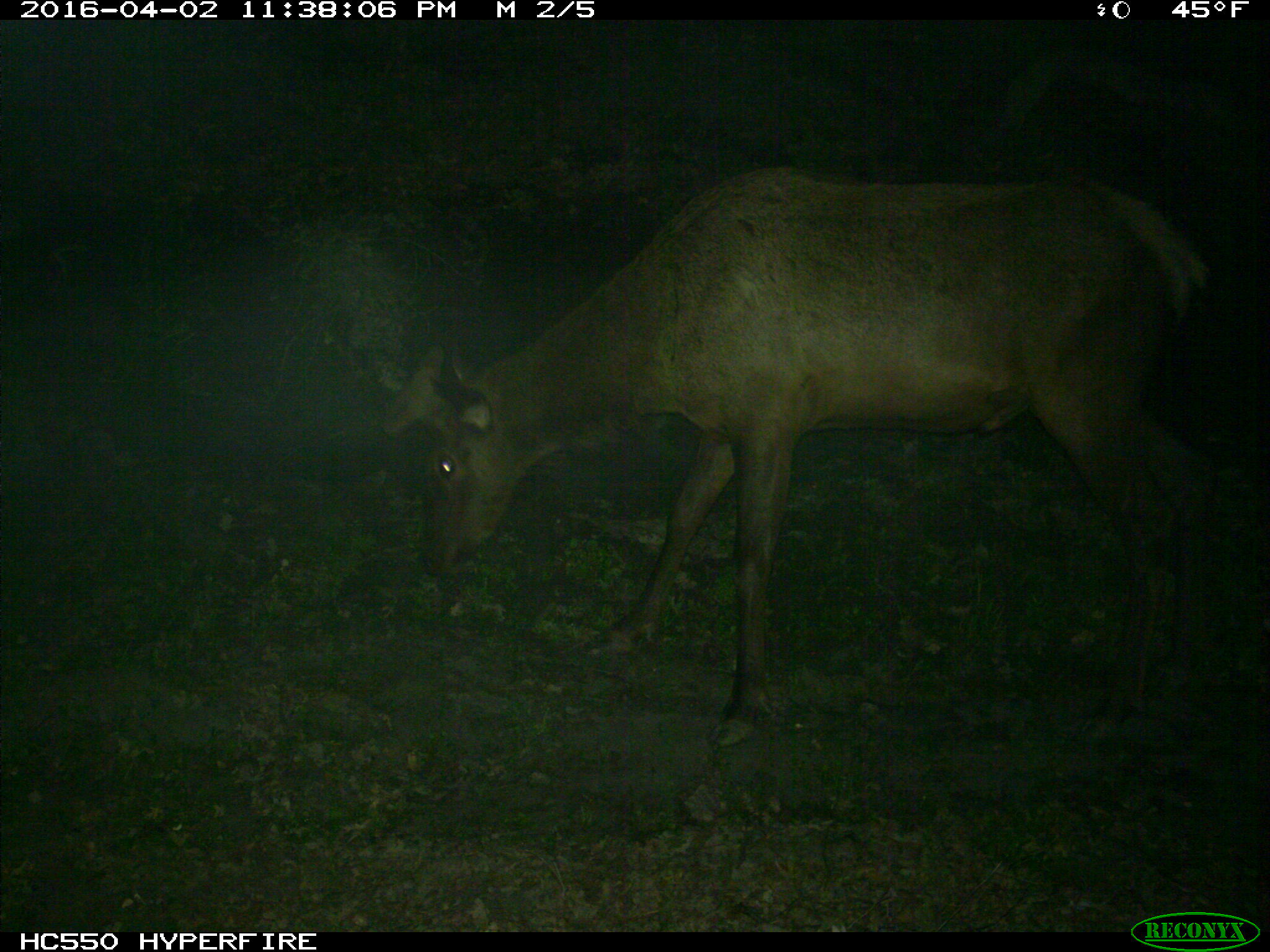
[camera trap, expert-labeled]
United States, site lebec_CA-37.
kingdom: Animalia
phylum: Chordata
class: Mammalia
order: Artiodactyla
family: Cervidae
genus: Cervus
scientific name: Cervus canadensis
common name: elk